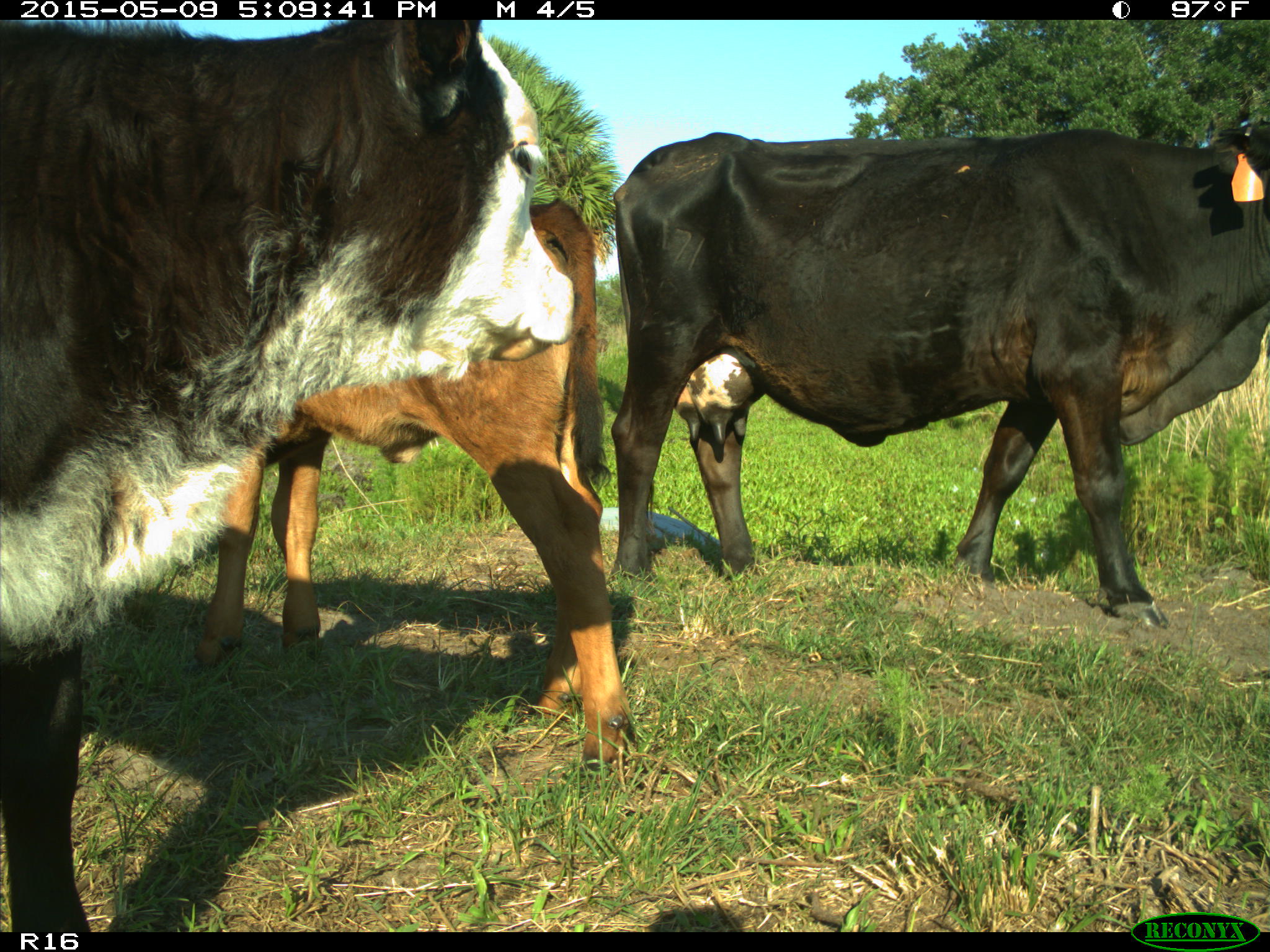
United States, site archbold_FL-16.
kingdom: Animalia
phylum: Chordata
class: Mammalia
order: Artiodactyla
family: Suidae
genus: Sus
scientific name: Sus scrofa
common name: wild boar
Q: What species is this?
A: Sus scrofa (wild boar).